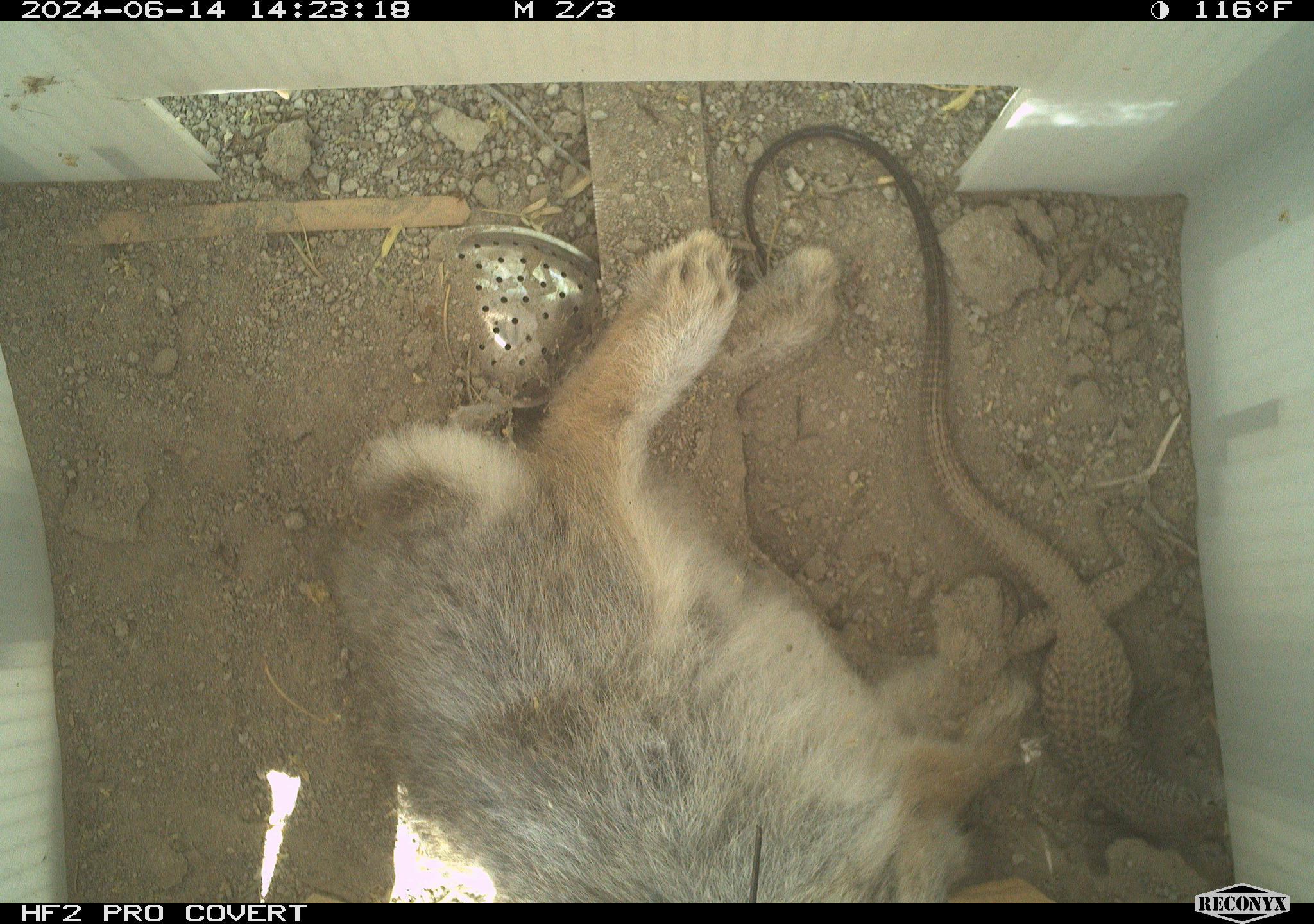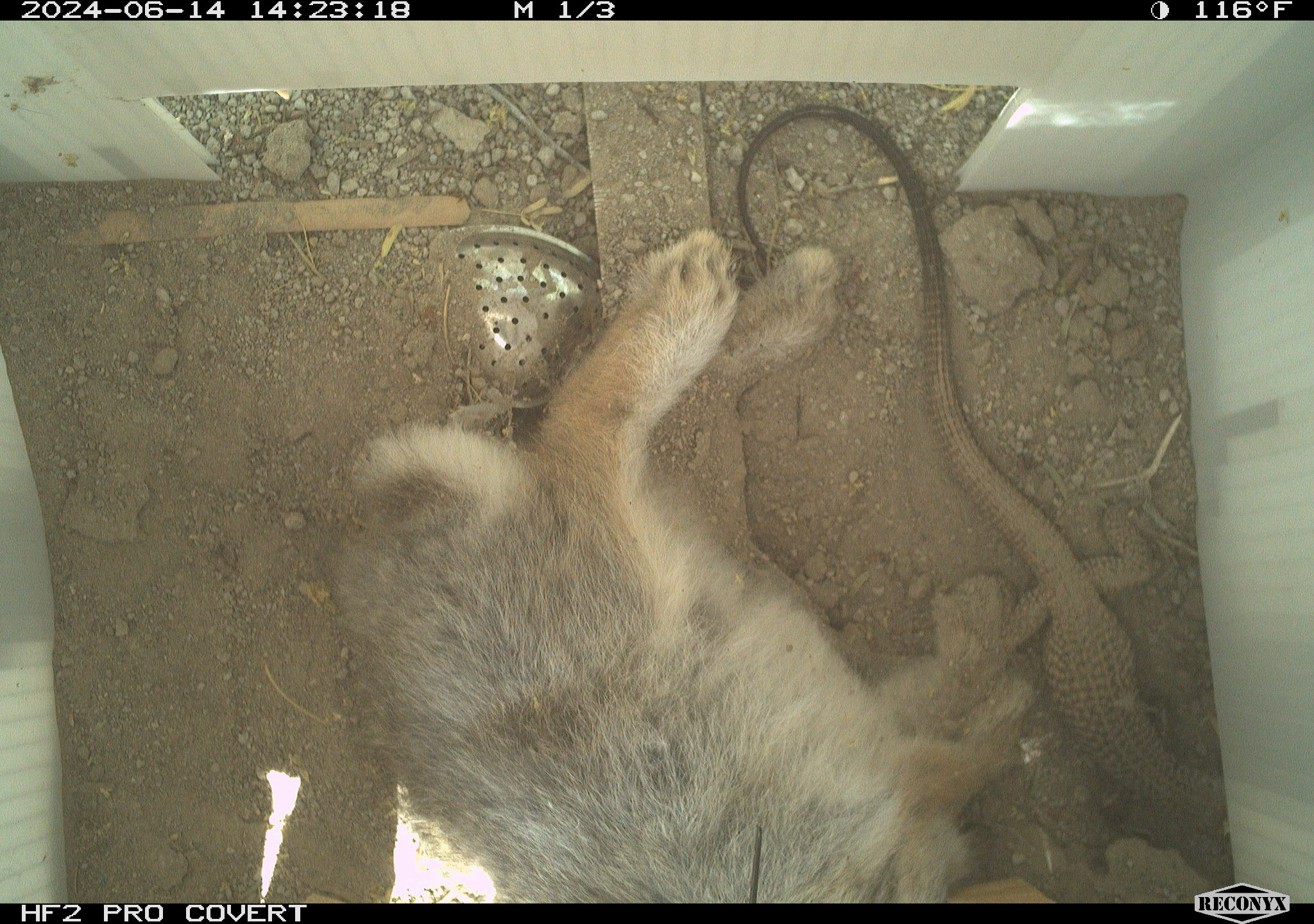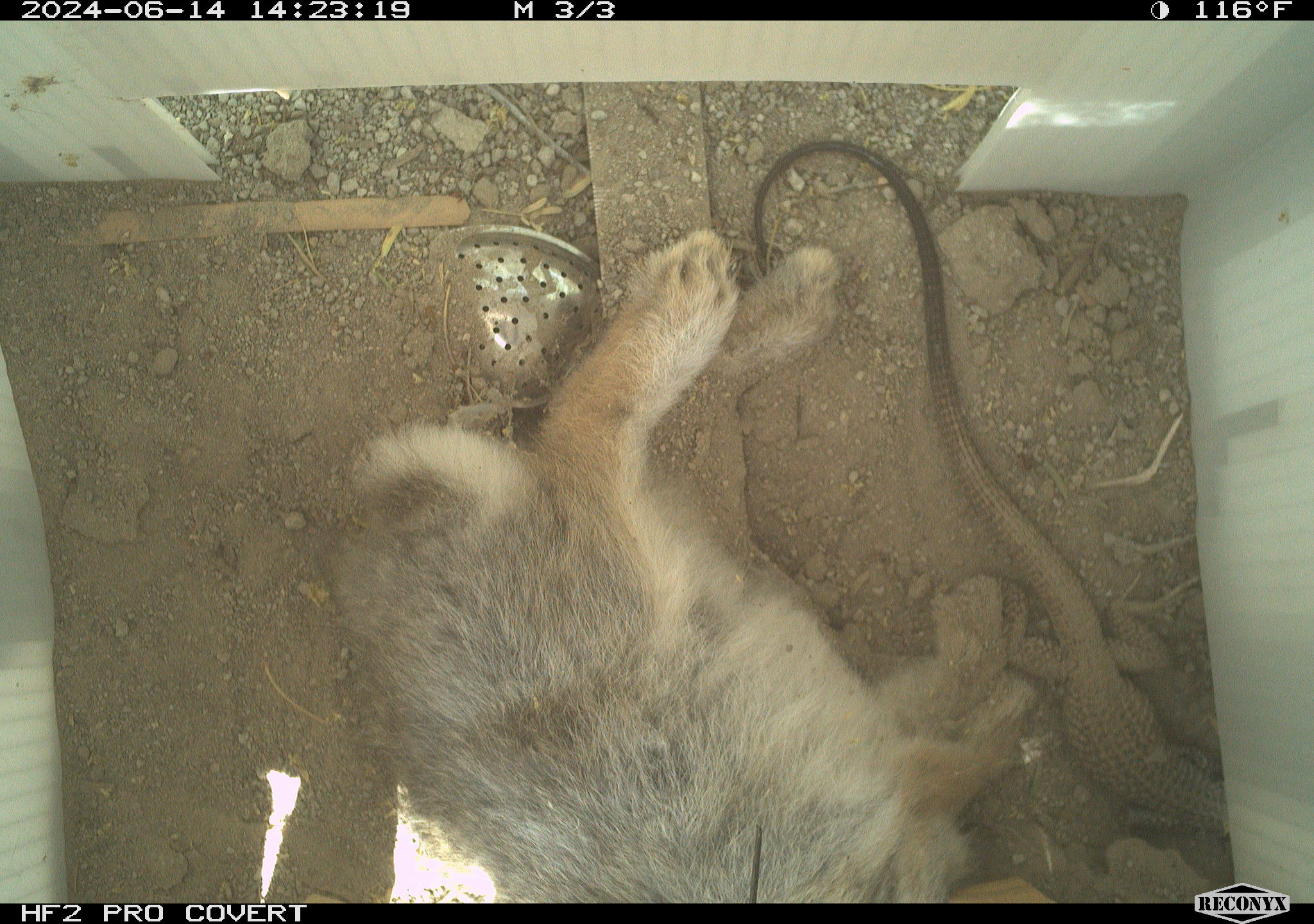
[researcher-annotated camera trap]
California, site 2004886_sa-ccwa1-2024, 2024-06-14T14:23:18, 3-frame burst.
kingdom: Animalia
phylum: Chordata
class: Mammalia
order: Lagomorpha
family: Leporidae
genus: Sylvilagus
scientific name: Sylvilagus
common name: cottontail rabbits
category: sylvilagus species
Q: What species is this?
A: Sylvilagus species (cottontail rabbits) (Sylvilagus).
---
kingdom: Animalia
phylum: Chordata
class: Reptilia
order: Squamata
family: Teiidae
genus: Aspidoscelis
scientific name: Aspidoscelis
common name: whiptail lizards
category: aspidoscelis species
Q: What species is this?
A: Aspidoscelis species (whiptail lizards) (Aspidoscelis).